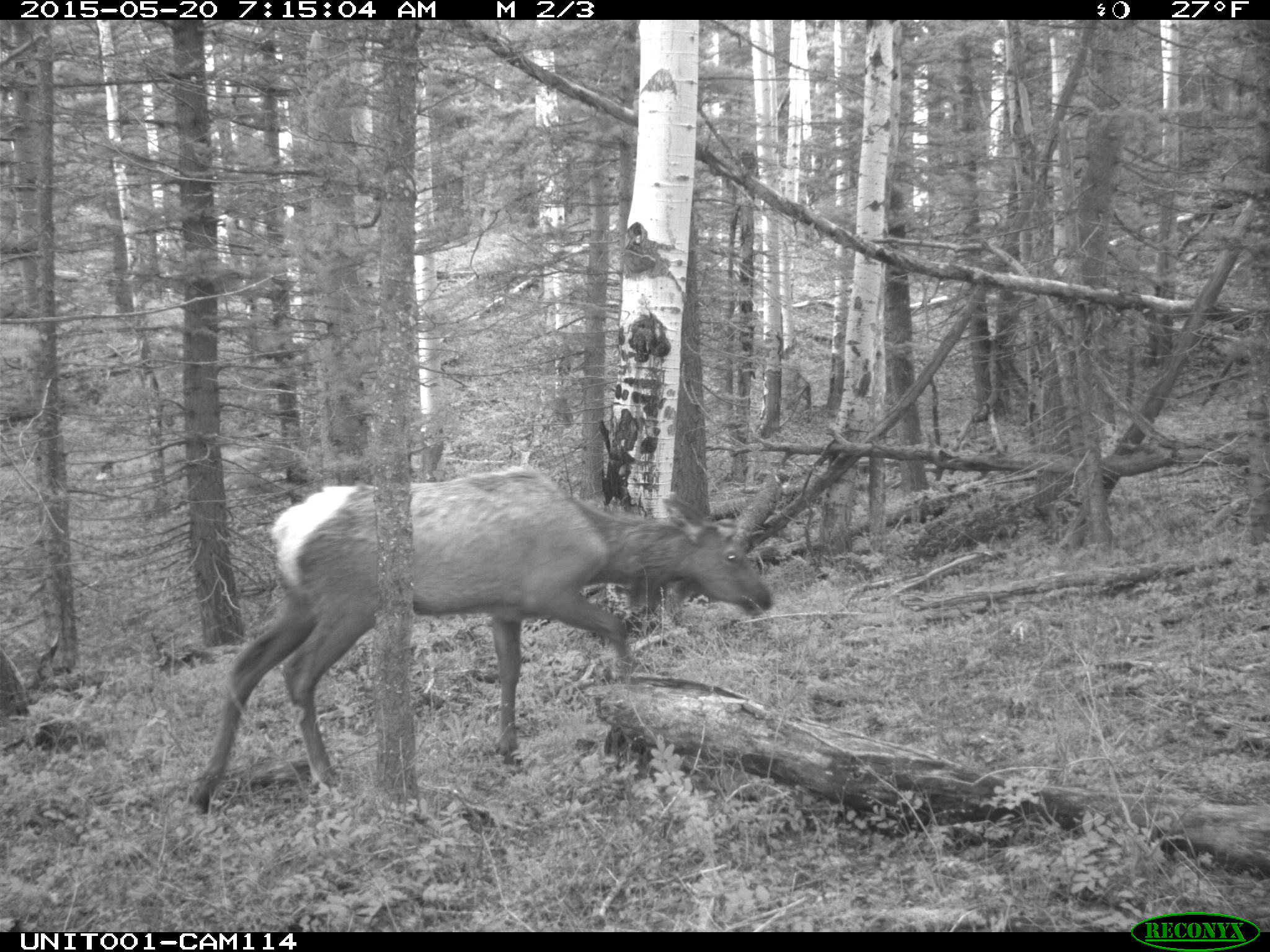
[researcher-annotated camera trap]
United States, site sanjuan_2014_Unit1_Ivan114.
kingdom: Animalia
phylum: Chordata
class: Mammalia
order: Artiodactyla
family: Cervidae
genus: Cervus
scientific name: Cervus elaphus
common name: red deer